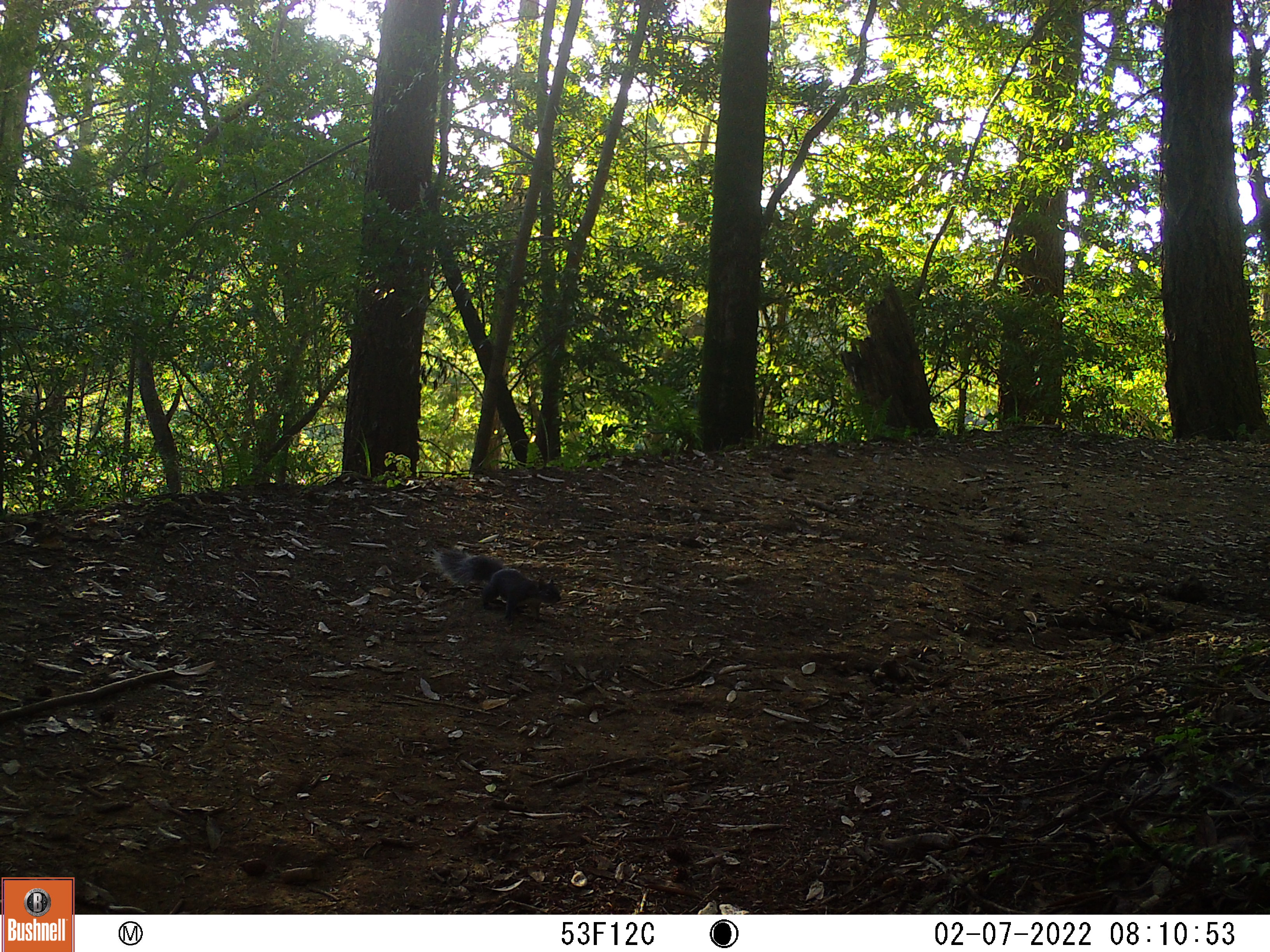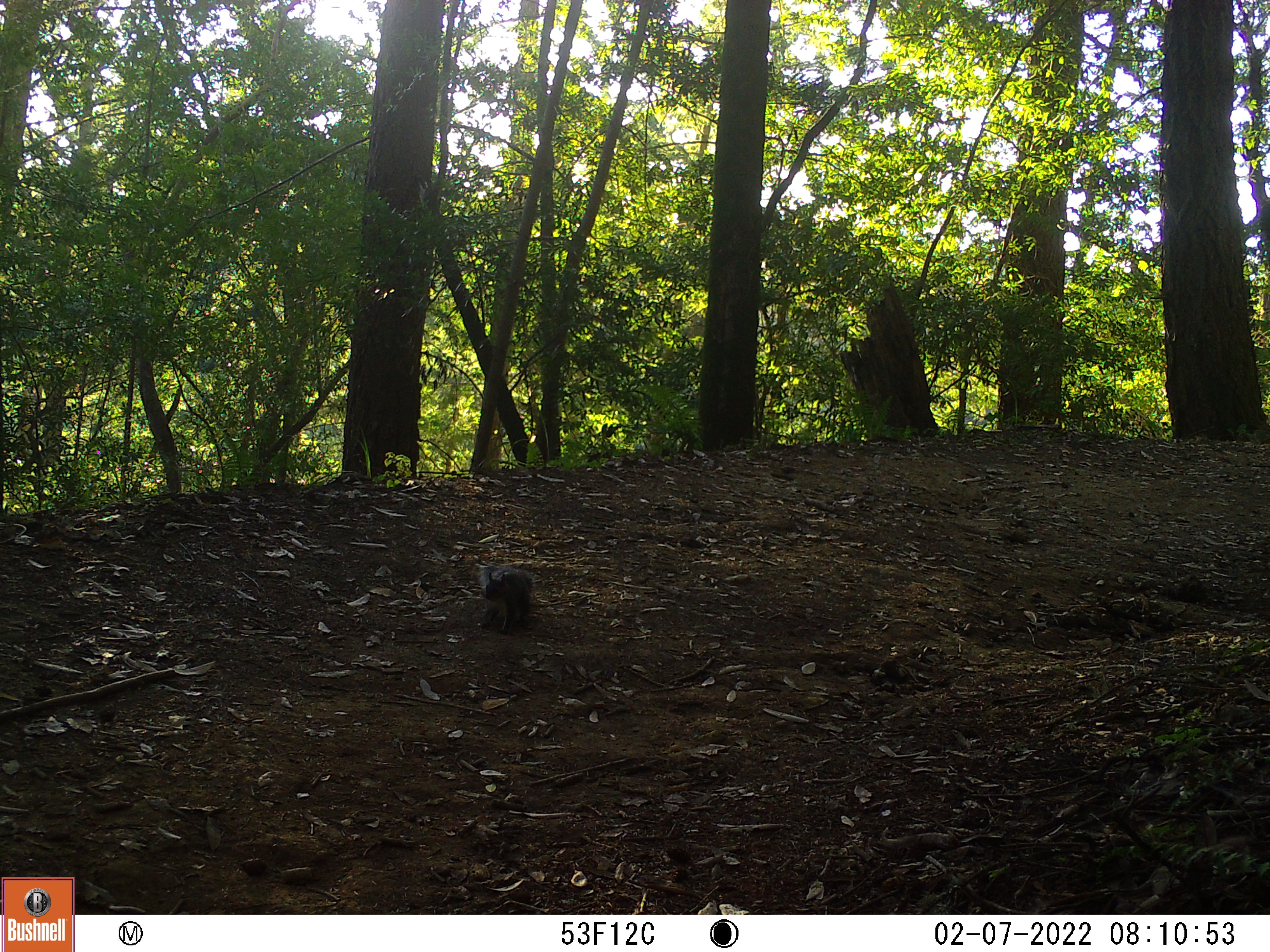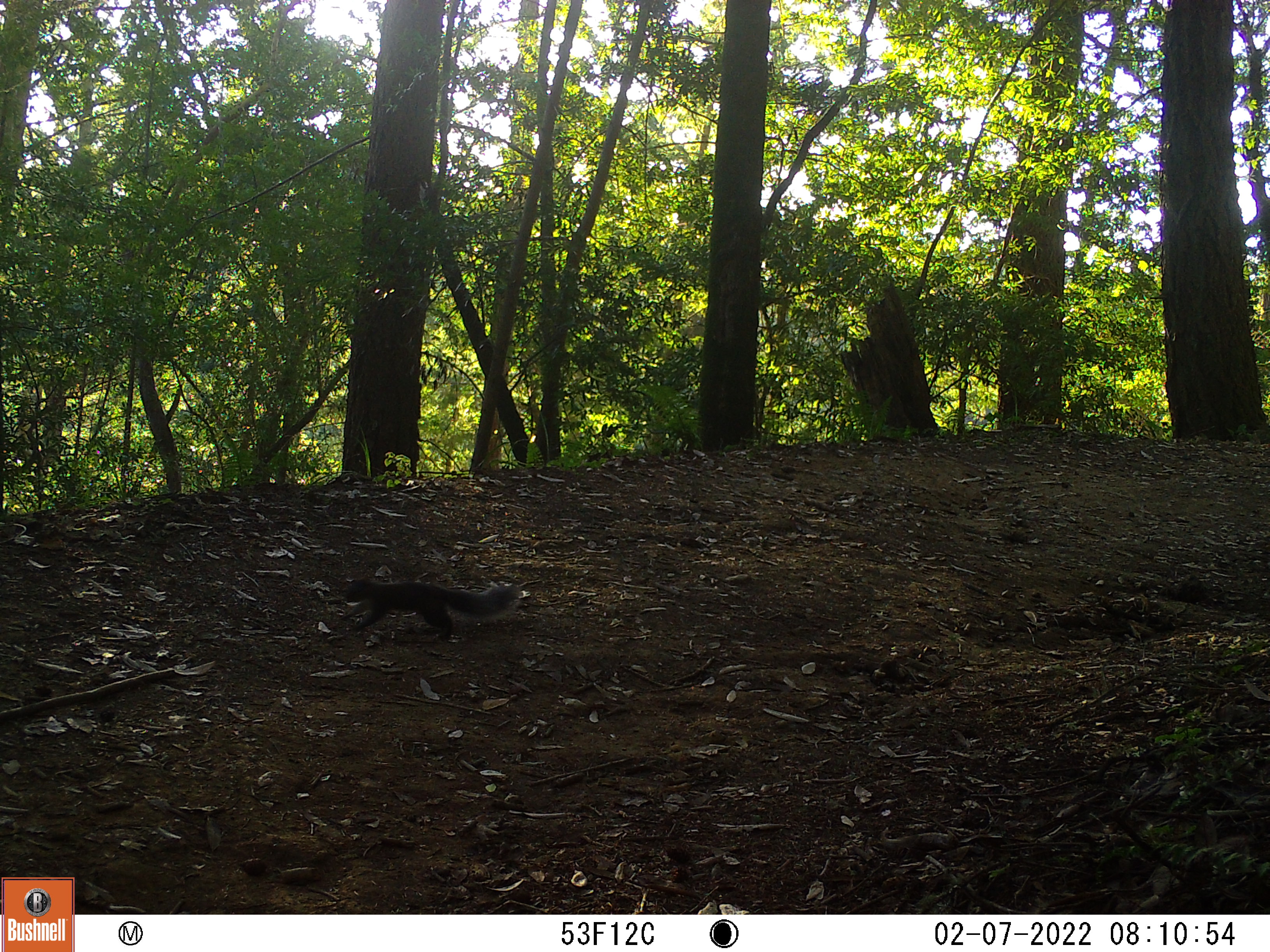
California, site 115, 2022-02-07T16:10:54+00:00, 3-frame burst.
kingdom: Animalia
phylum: Chordata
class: Mammalia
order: Rodentia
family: Sciuridae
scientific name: Sciuridae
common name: squirrel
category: unknown squirrel